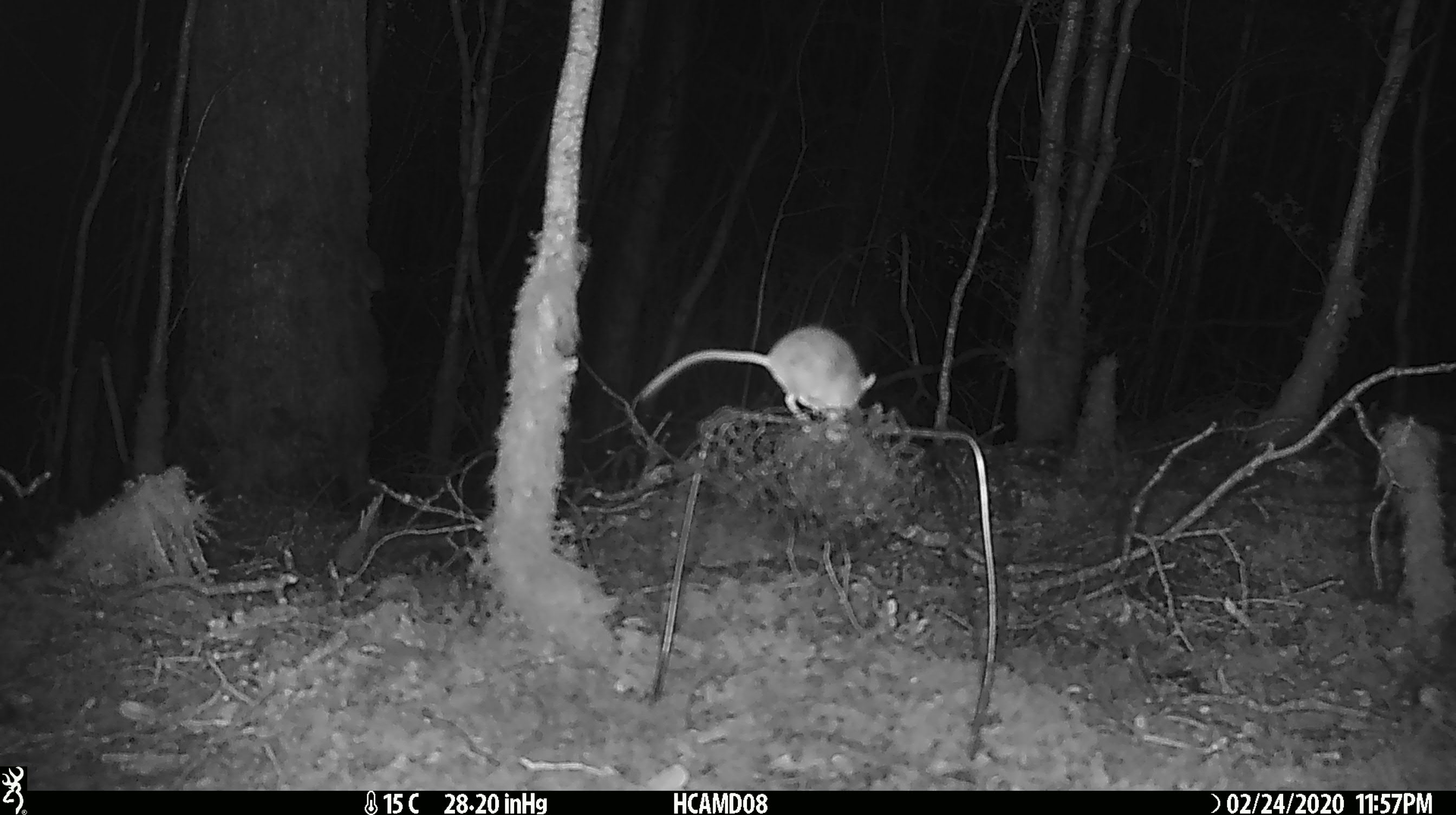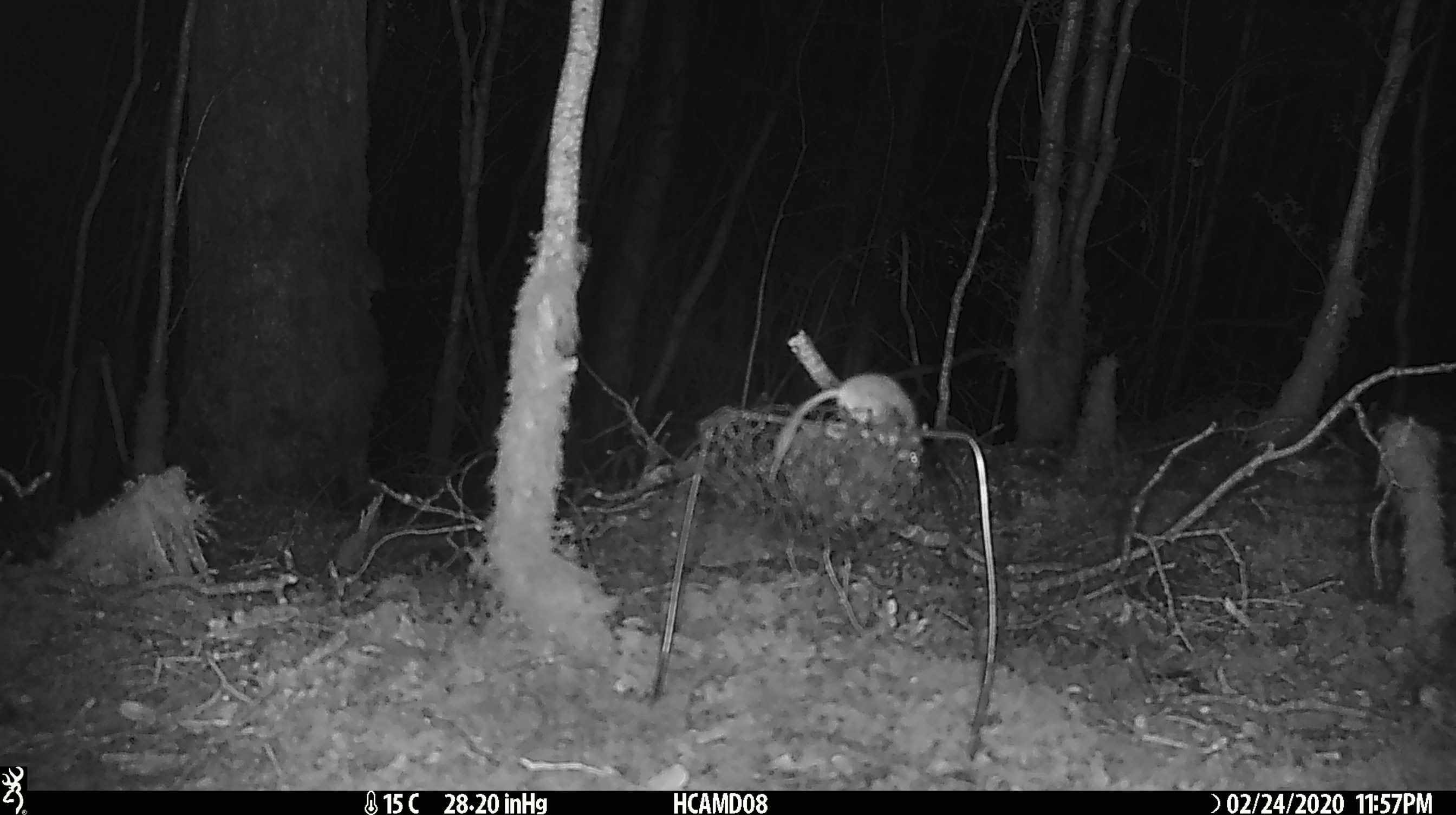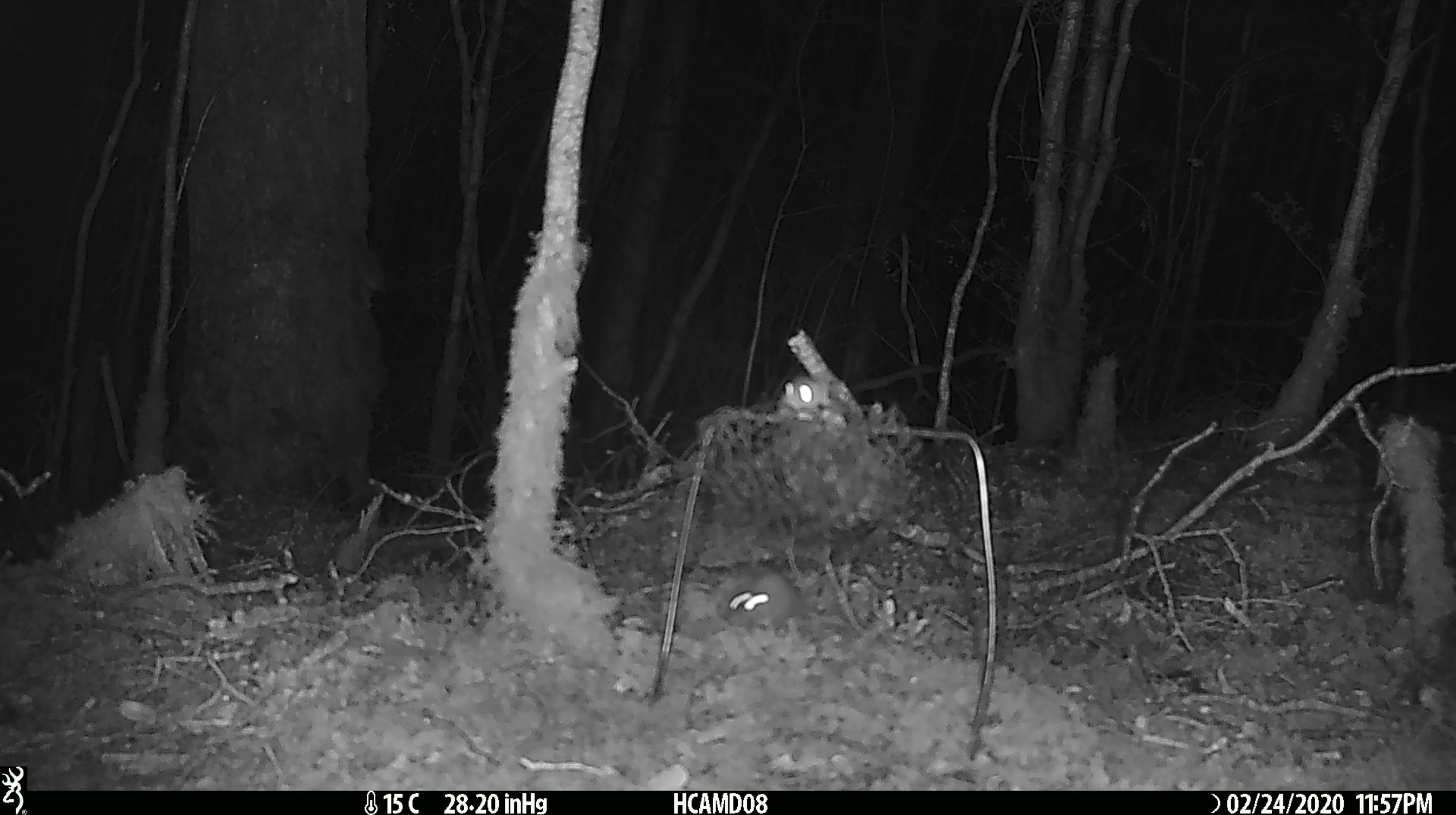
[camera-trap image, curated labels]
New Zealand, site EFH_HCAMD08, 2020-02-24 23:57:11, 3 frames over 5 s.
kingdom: Animalia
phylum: Chordata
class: Mammalia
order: Rodentia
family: Muridae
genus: Mus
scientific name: Mus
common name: mouse